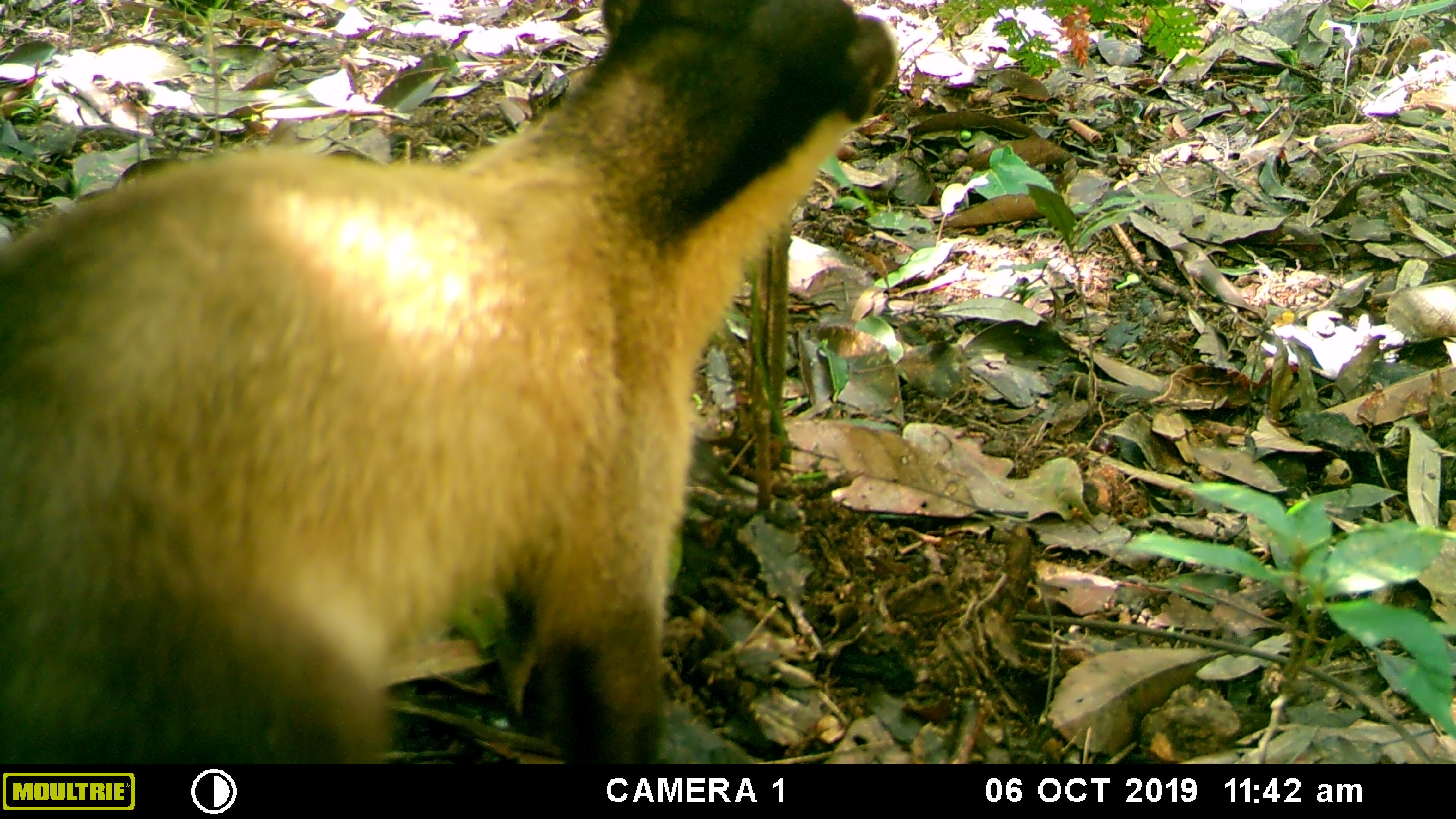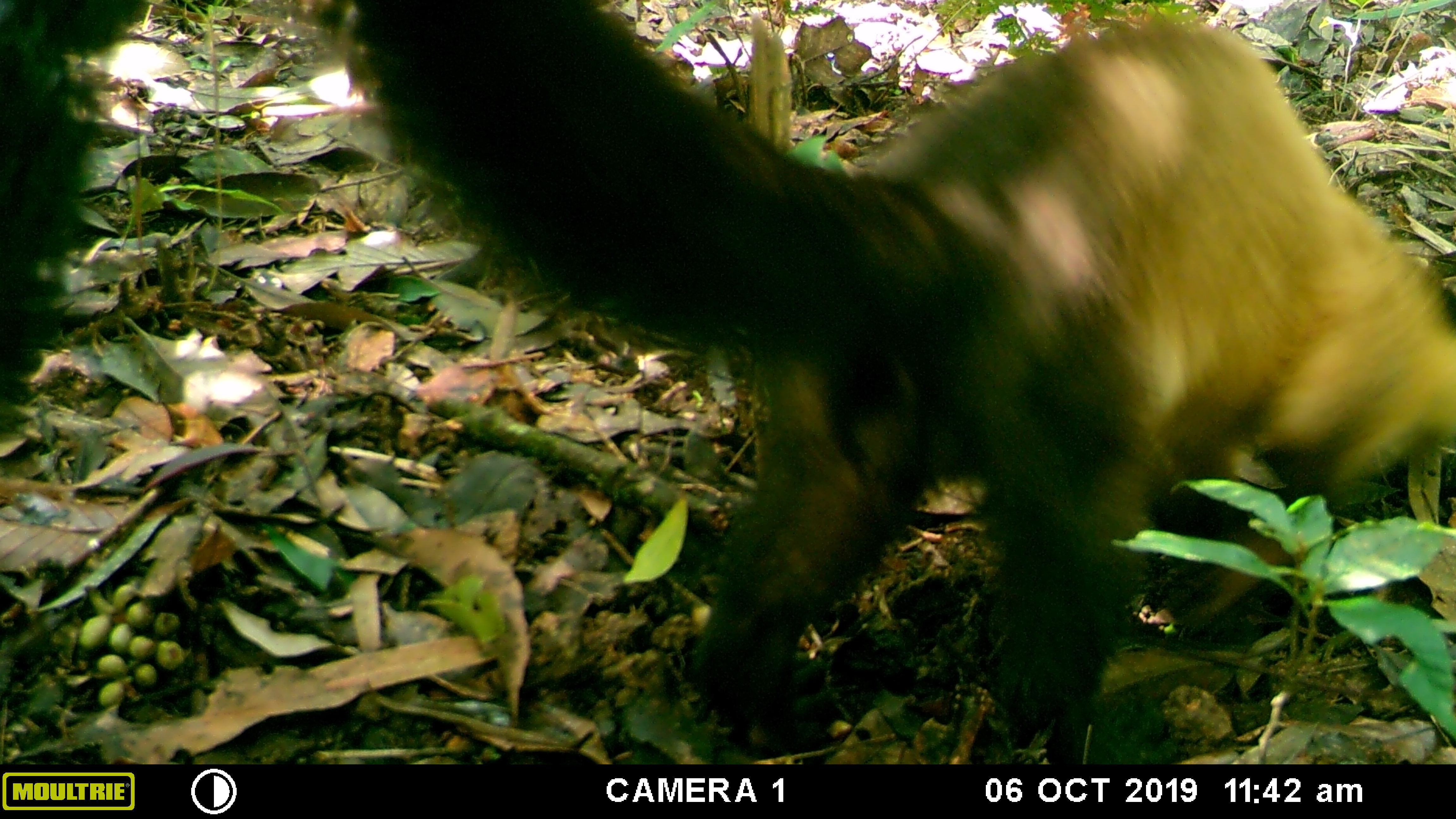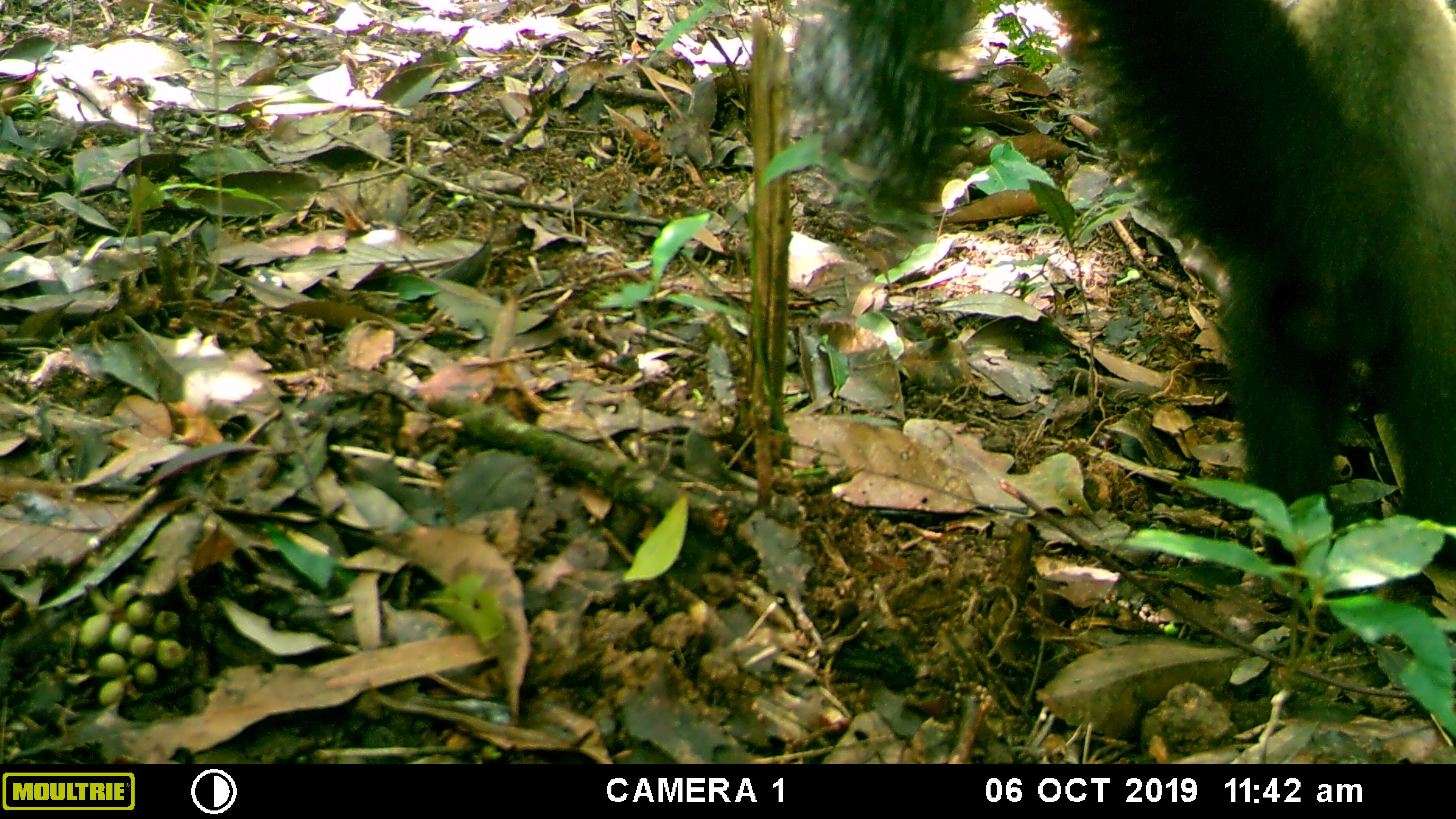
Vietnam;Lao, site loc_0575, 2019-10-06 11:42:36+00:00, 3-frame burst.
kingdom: Animalia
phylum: Chordata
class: Mammalia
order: Carnivora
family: Mustelidae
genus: Martes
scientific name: Martes flavigula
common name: yellow-throated marten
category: yellow throated marten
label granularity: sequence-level